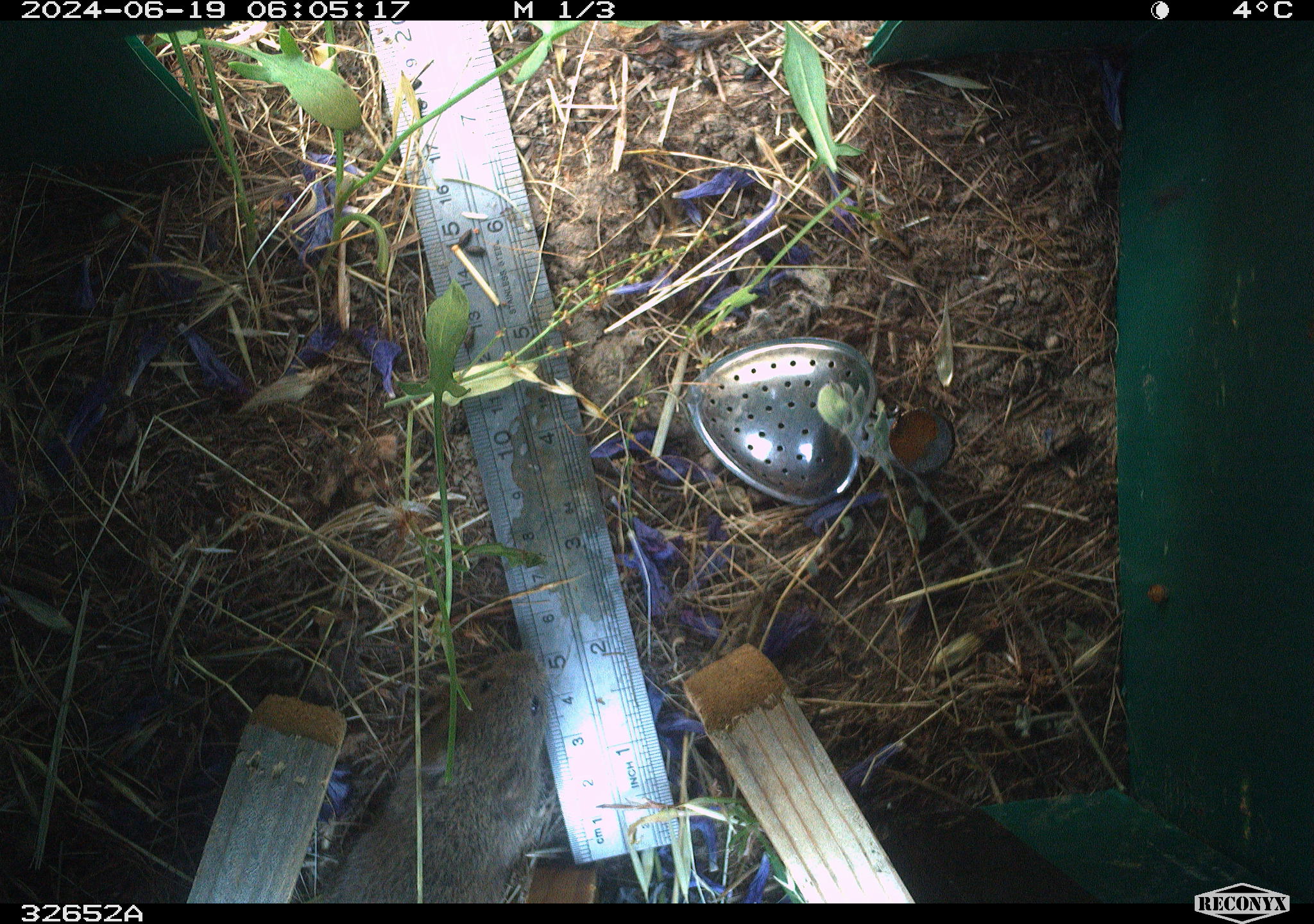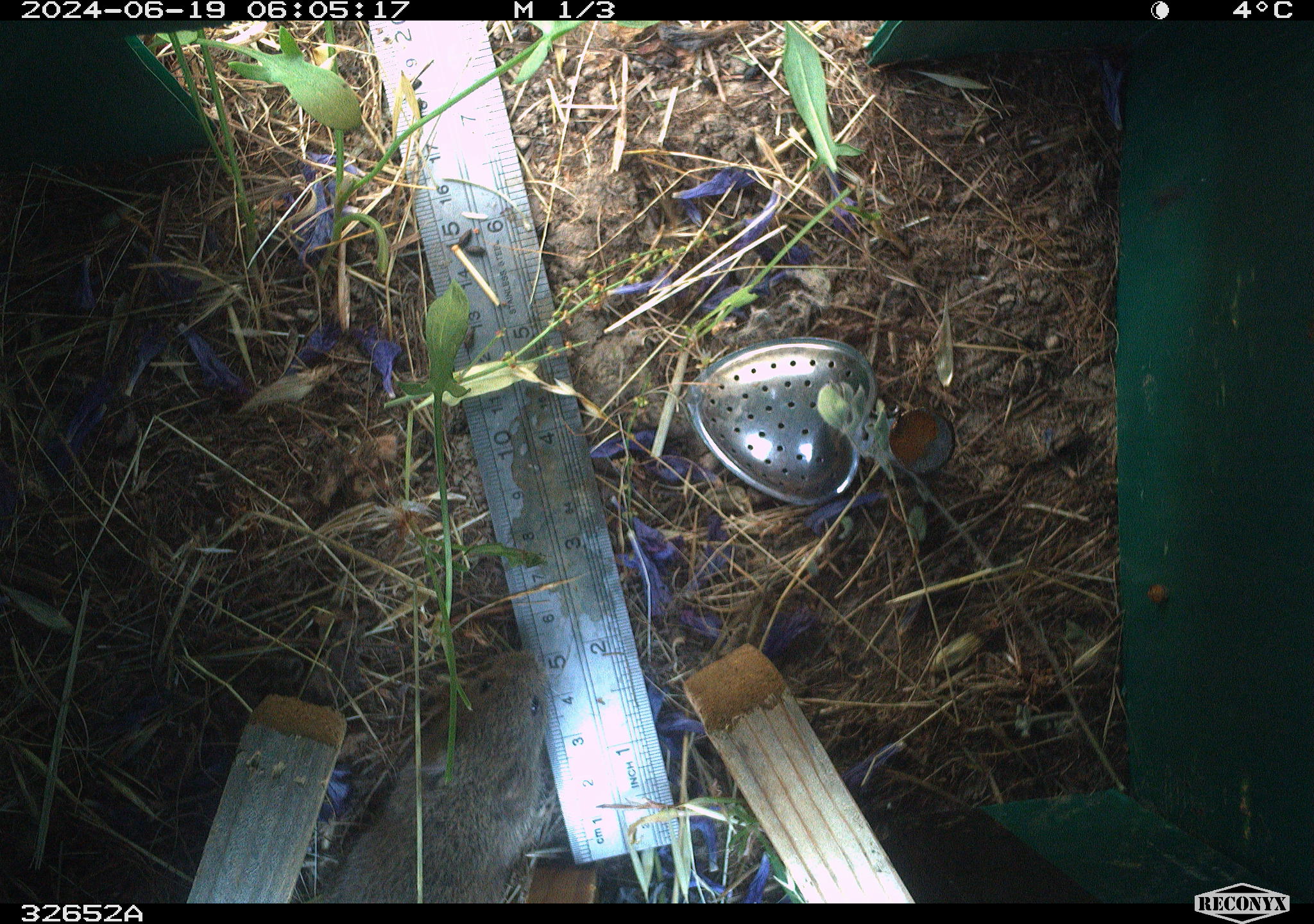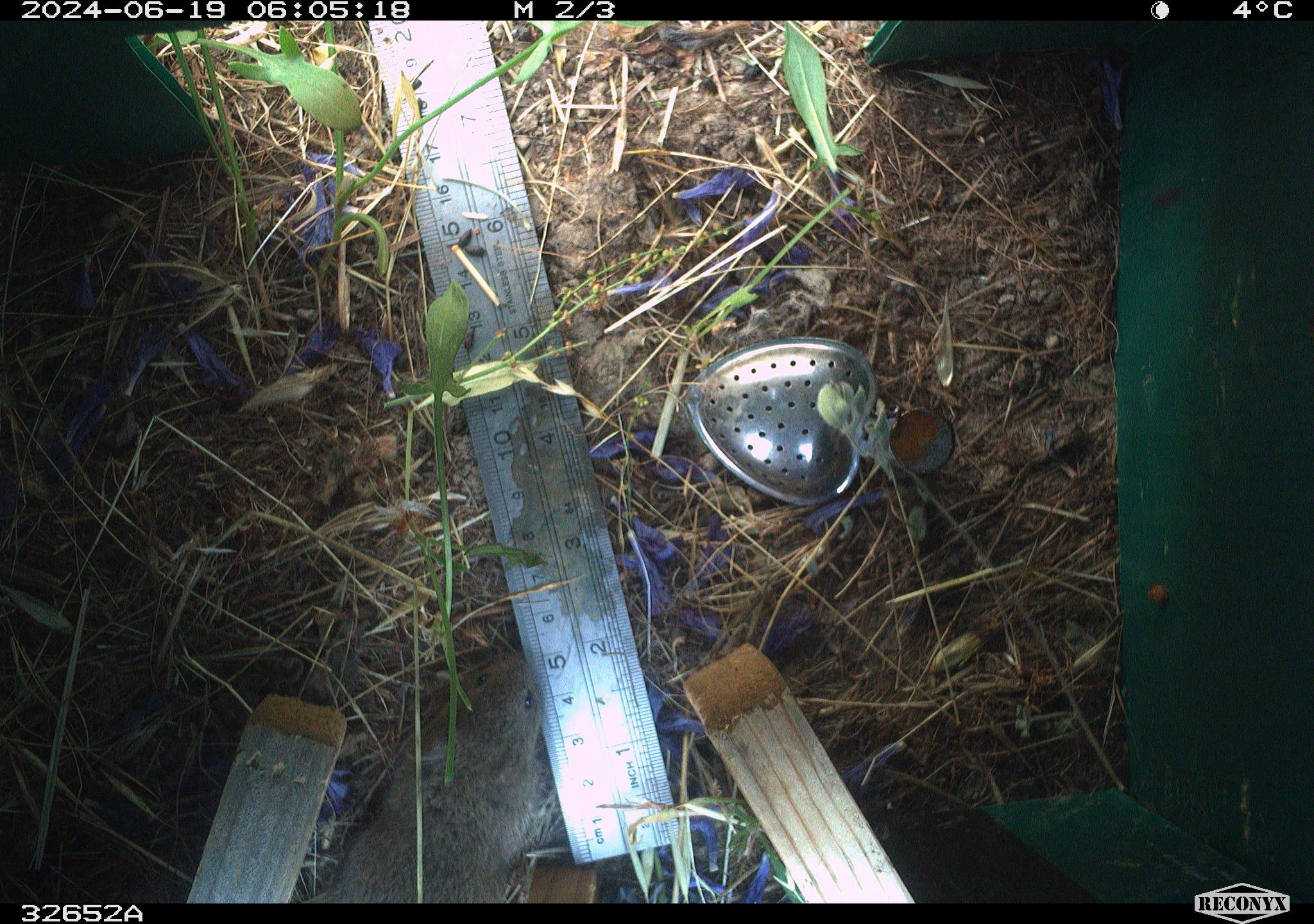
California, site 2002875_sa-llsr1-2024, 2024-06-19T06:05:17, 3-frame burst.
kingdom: Animalia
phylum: Chordata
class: Mammalia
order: Rodentia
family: Cricetidae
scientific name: Arvicolinae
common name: voles, lemmings, and muskrats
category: arvicolinae subfamily